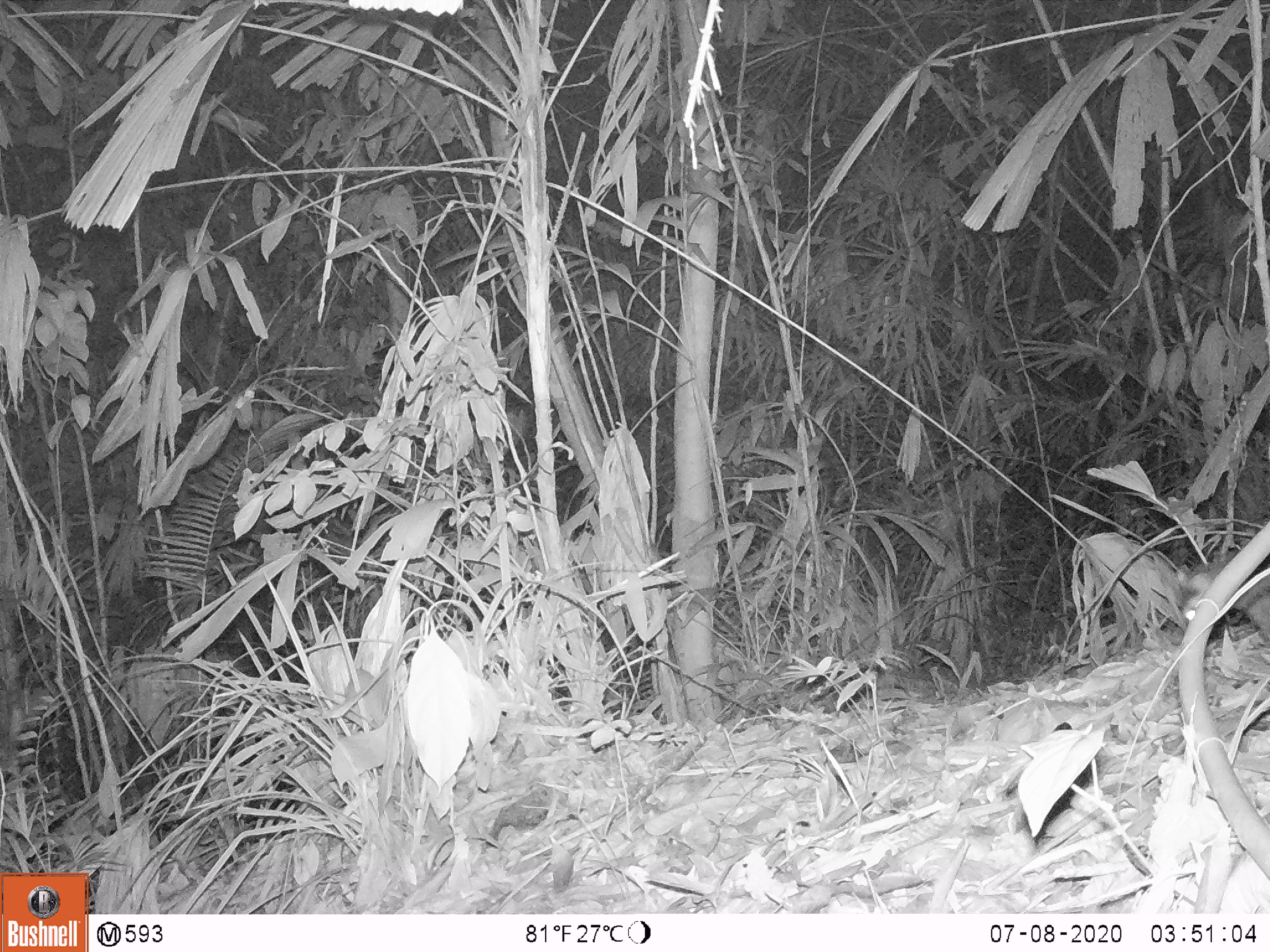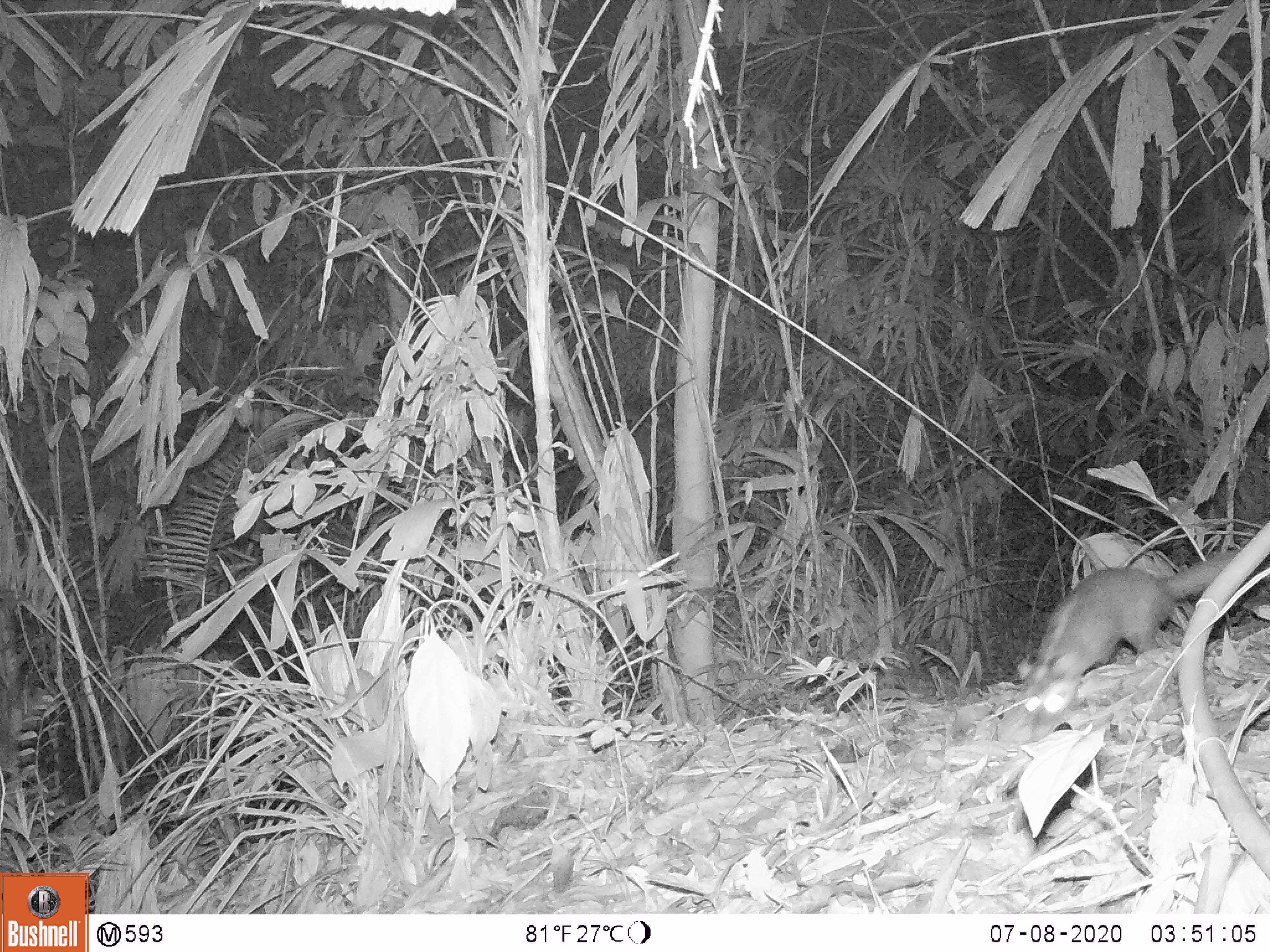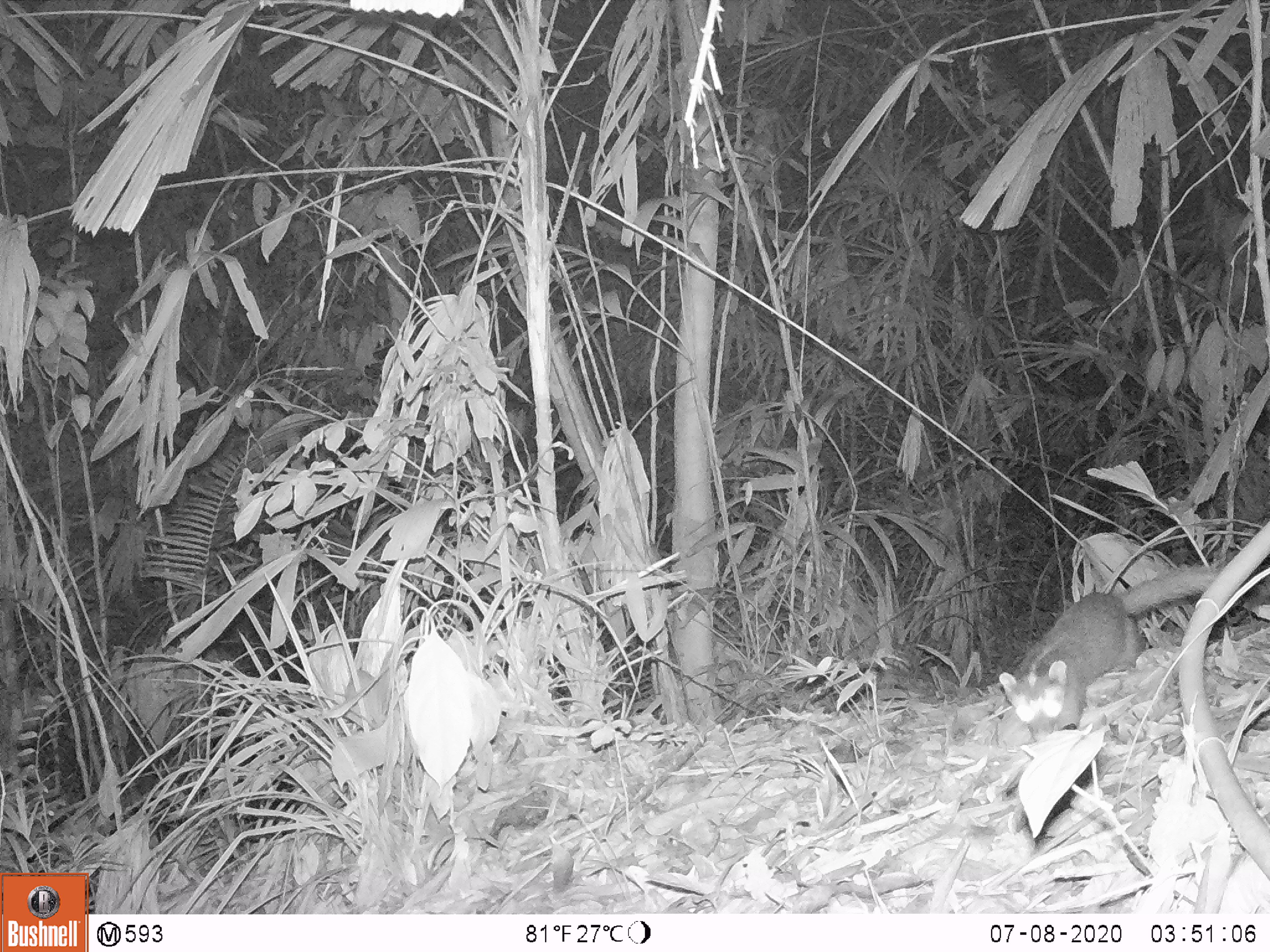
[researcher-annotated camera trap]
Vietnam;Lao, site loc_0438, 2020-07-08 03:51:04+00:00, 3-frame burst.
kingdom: Animalia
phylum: Chordata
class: Mammalia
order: Carnivora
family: Mustelidae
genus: Melogale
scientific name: Melogale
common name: ferret badger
Ferret badger (Melogale). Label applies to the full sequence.